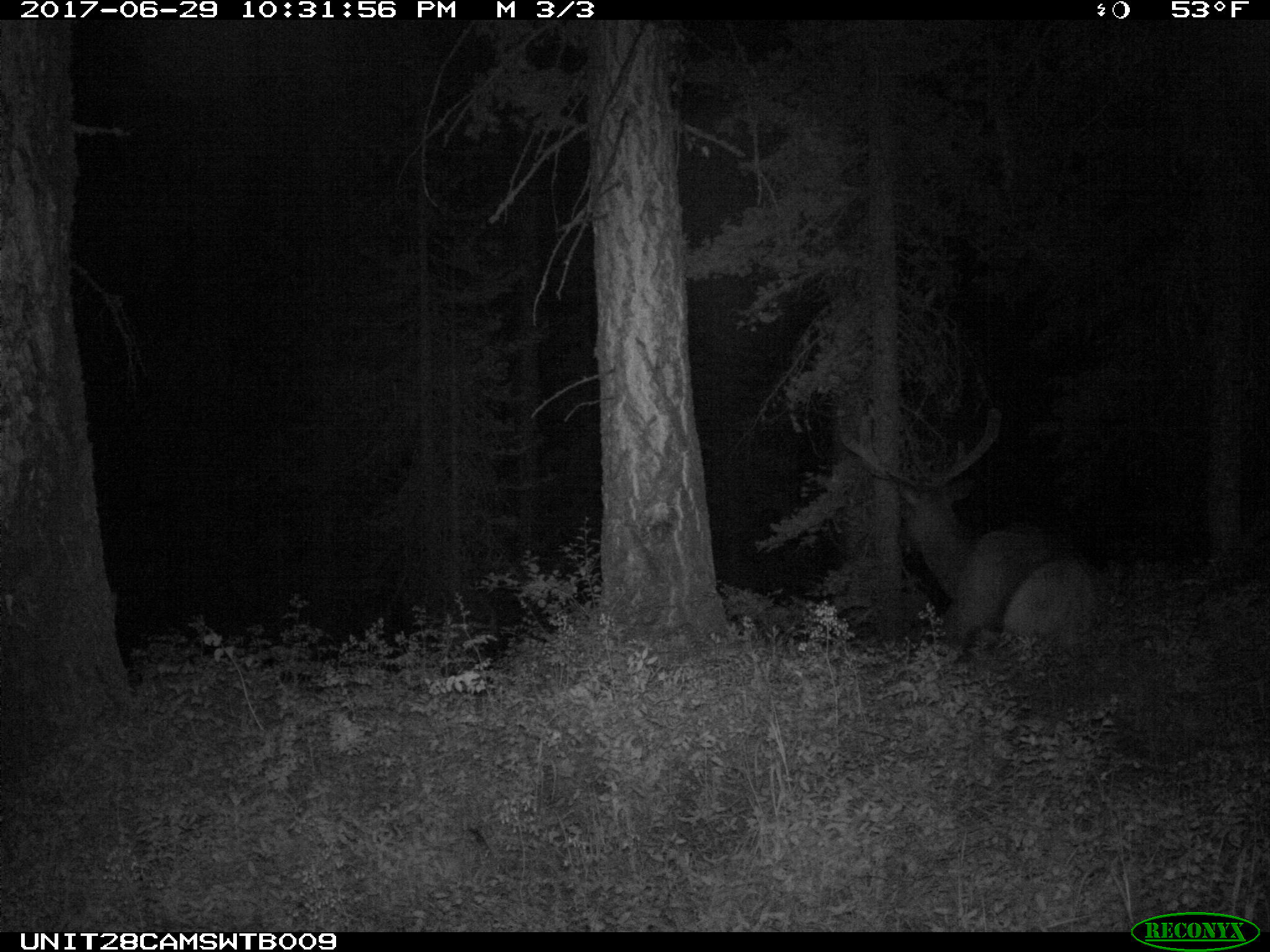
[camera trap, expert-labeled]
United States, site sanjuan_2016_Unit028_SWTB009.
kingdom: Animalia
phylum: Chordata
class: Mammalia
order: Artiodactyla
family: Cervidae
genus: Cervus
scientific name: Cervus elaphus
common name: red deer